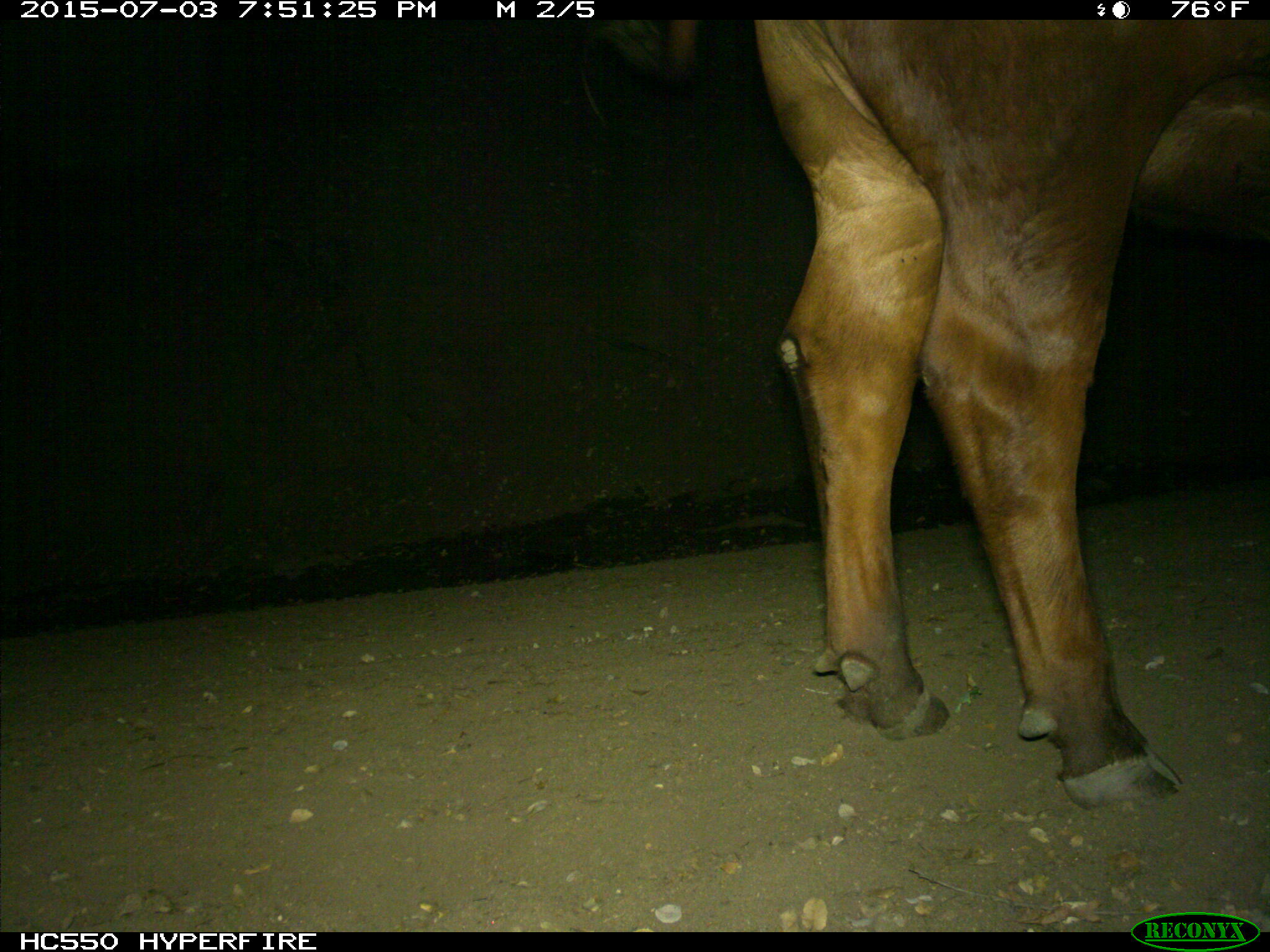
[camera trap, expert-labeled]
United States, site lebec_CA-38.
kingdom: Animalia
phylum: Chordata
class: Mammalia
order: Artiodactyla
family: Bovidae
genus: Bos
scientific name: Bos taurus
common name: domestic cow